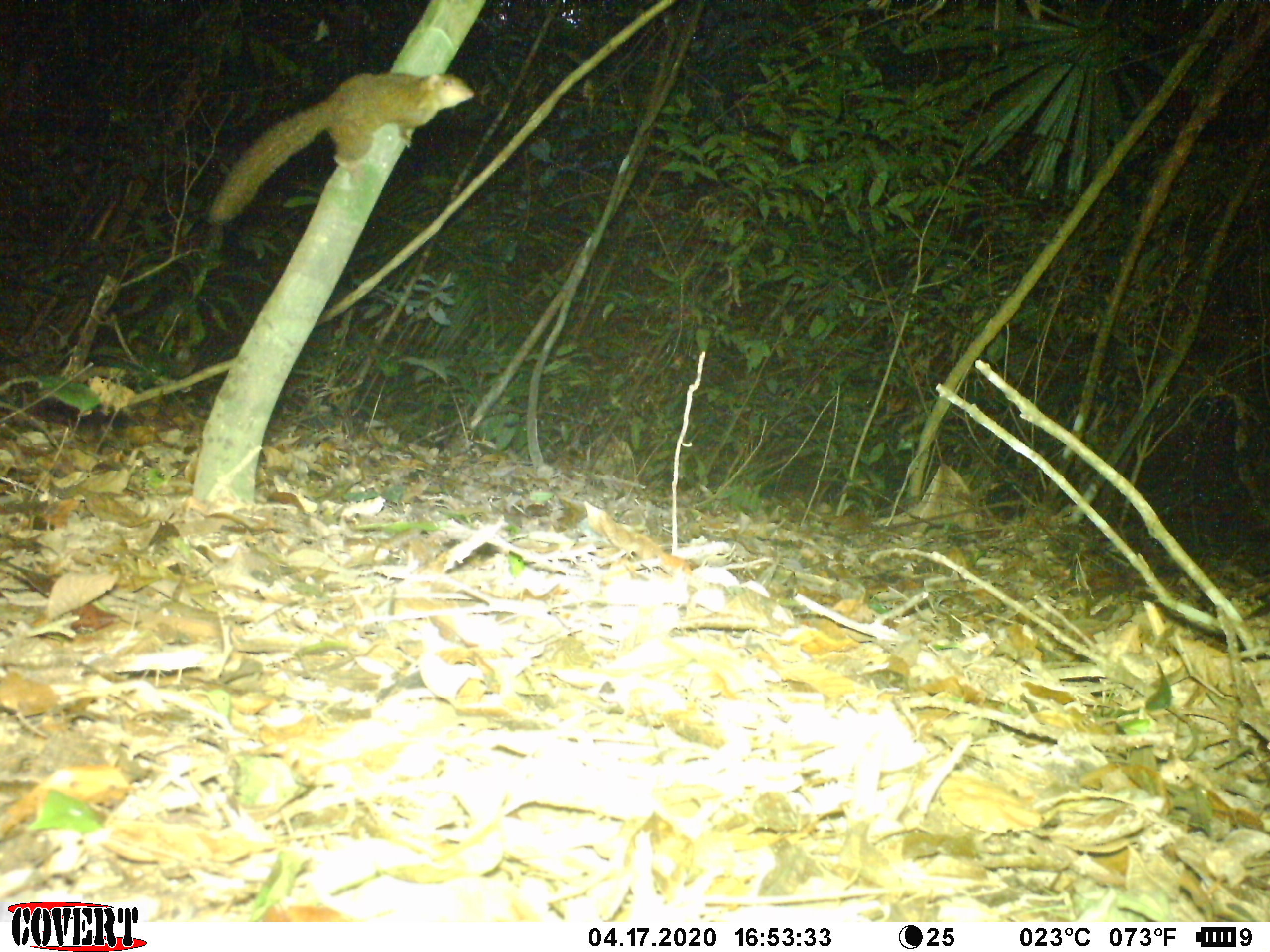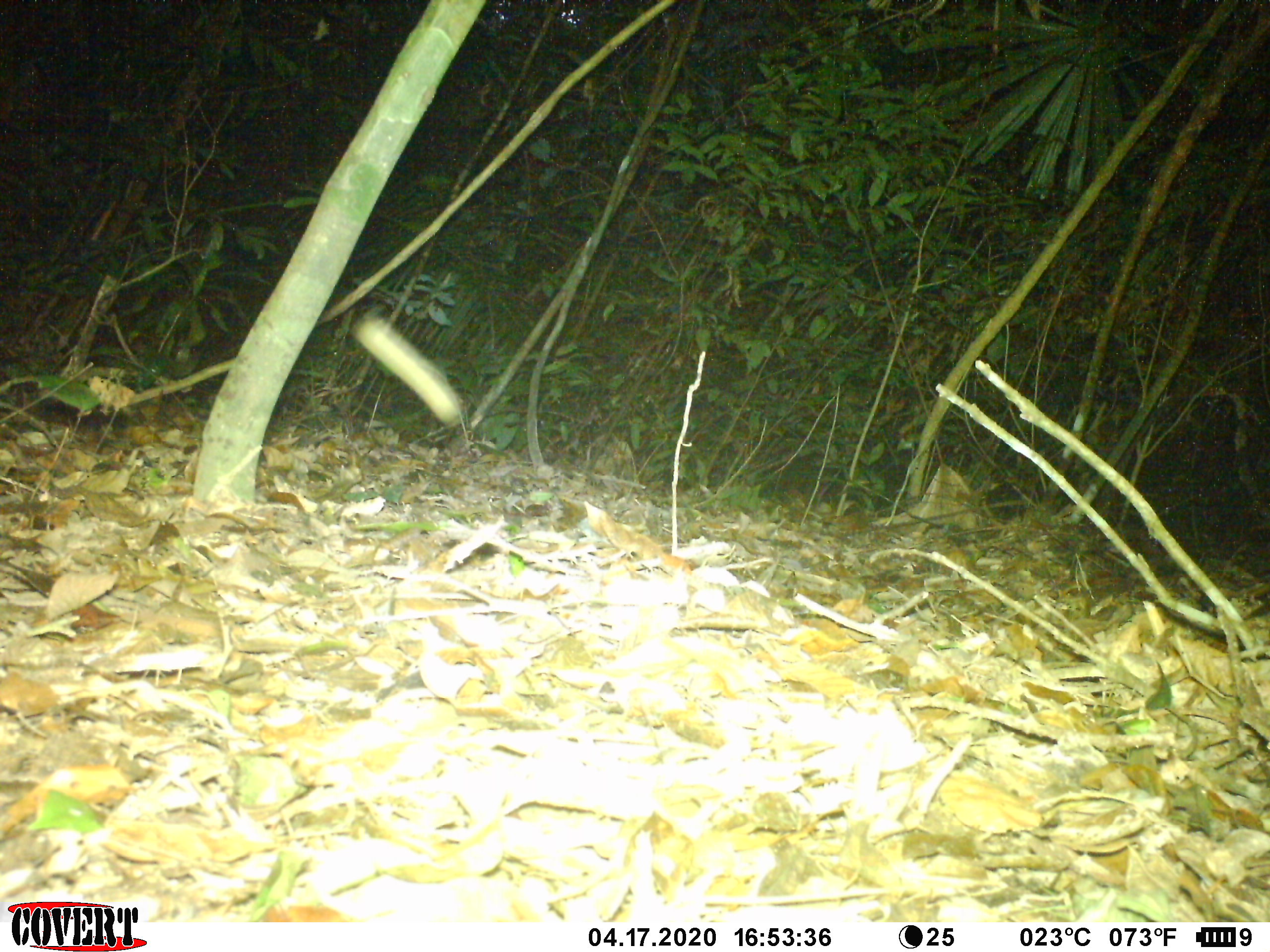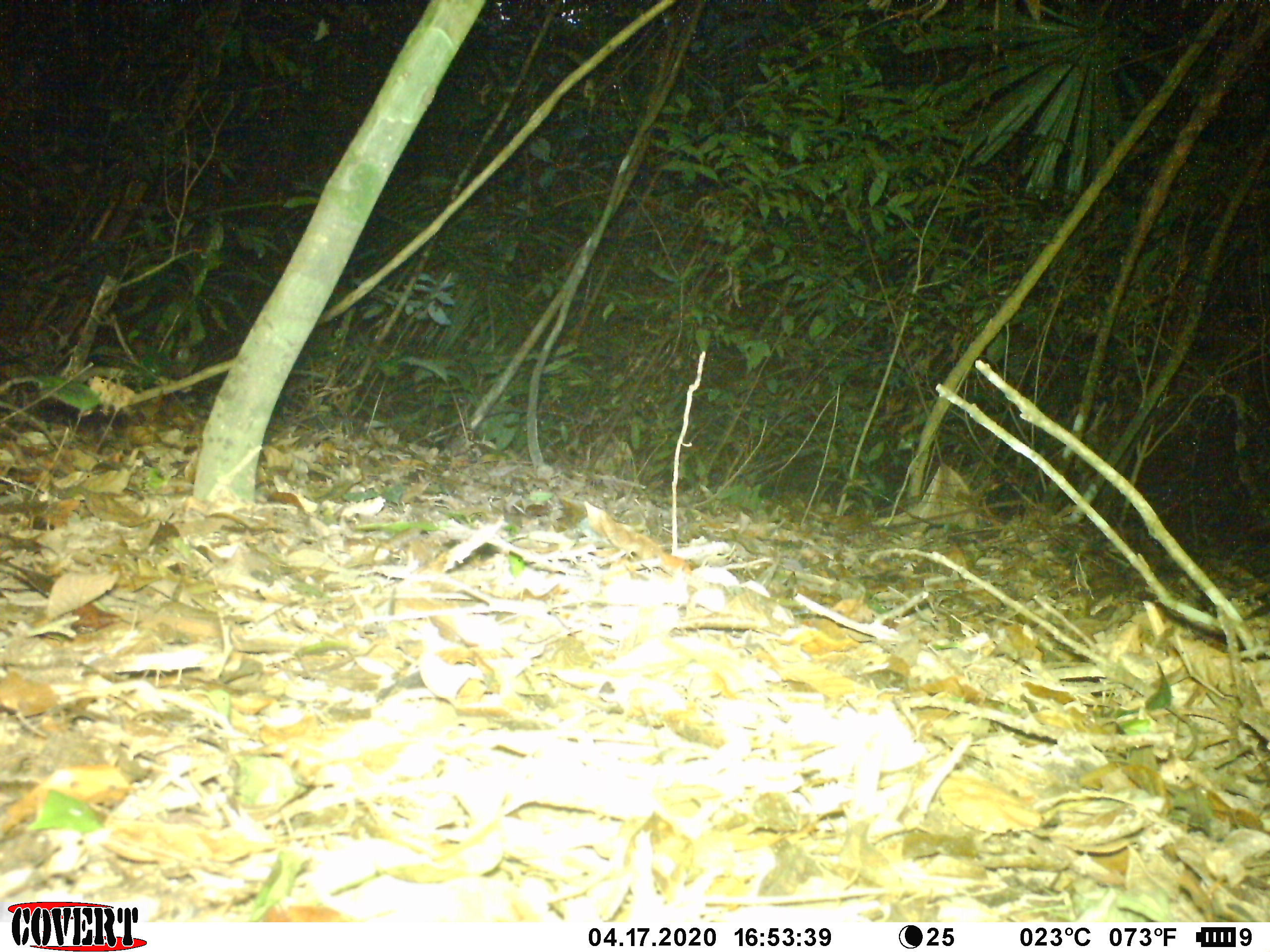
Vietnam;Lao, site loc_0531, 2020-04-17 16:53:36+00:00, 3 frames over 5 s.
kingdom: Animalia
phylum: Chordata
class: Mammalia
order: Rodentia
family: Sciuridae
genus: Sciurus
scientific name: Sciurus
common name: squirrel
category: unidentified squirrel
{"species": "unidentified squirrel (squirrel) (Sciurus)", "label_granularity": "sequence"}